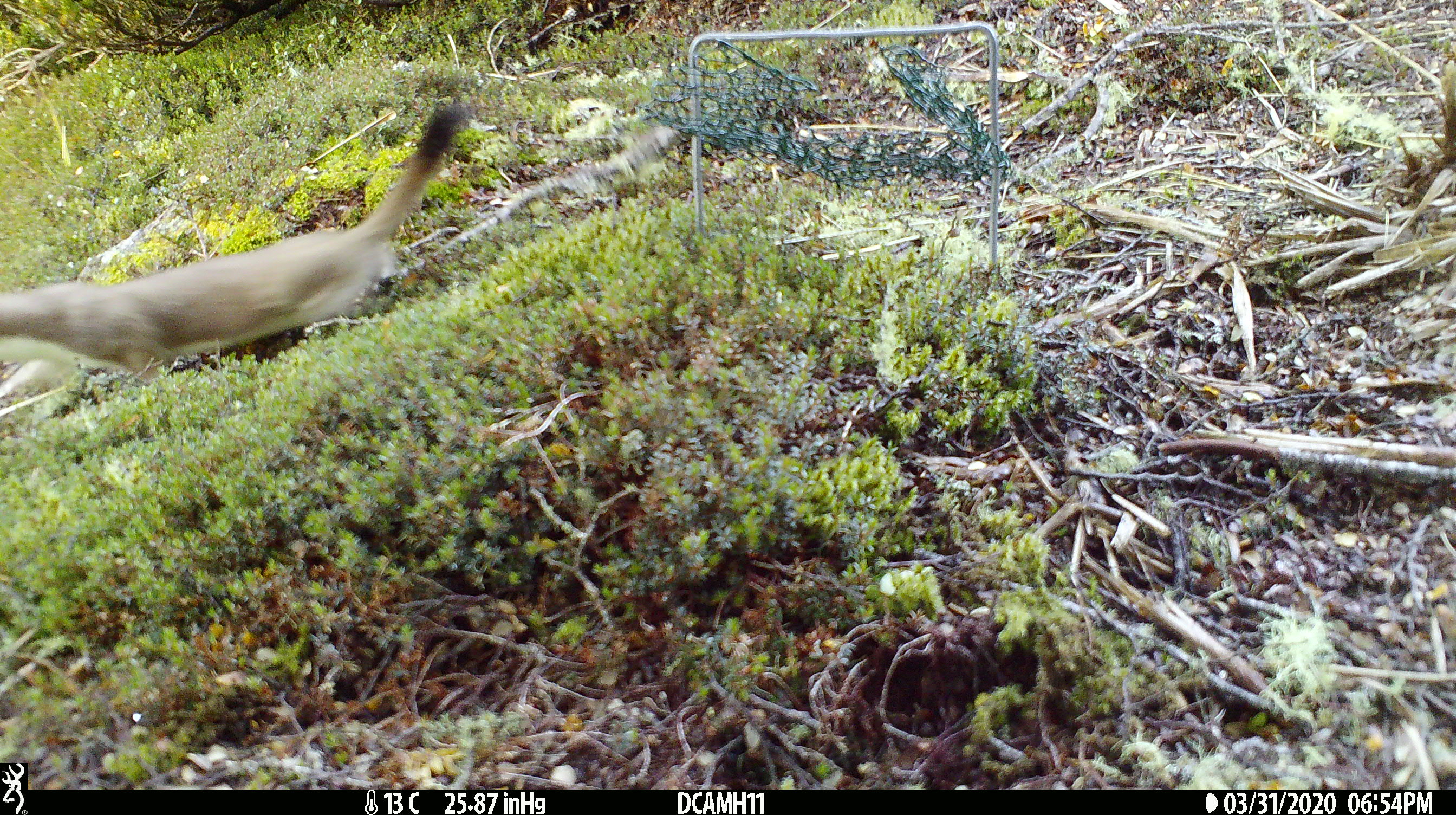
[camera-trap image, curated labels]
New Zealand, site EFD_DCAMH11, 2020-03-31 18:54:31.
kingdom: Animalia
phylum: Chordata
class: Mammalia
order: Carnivora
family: Mustelidae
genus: Mustela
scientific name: Mustela erminea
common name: stoat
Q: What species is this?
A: Stoat (Mustela erminea).